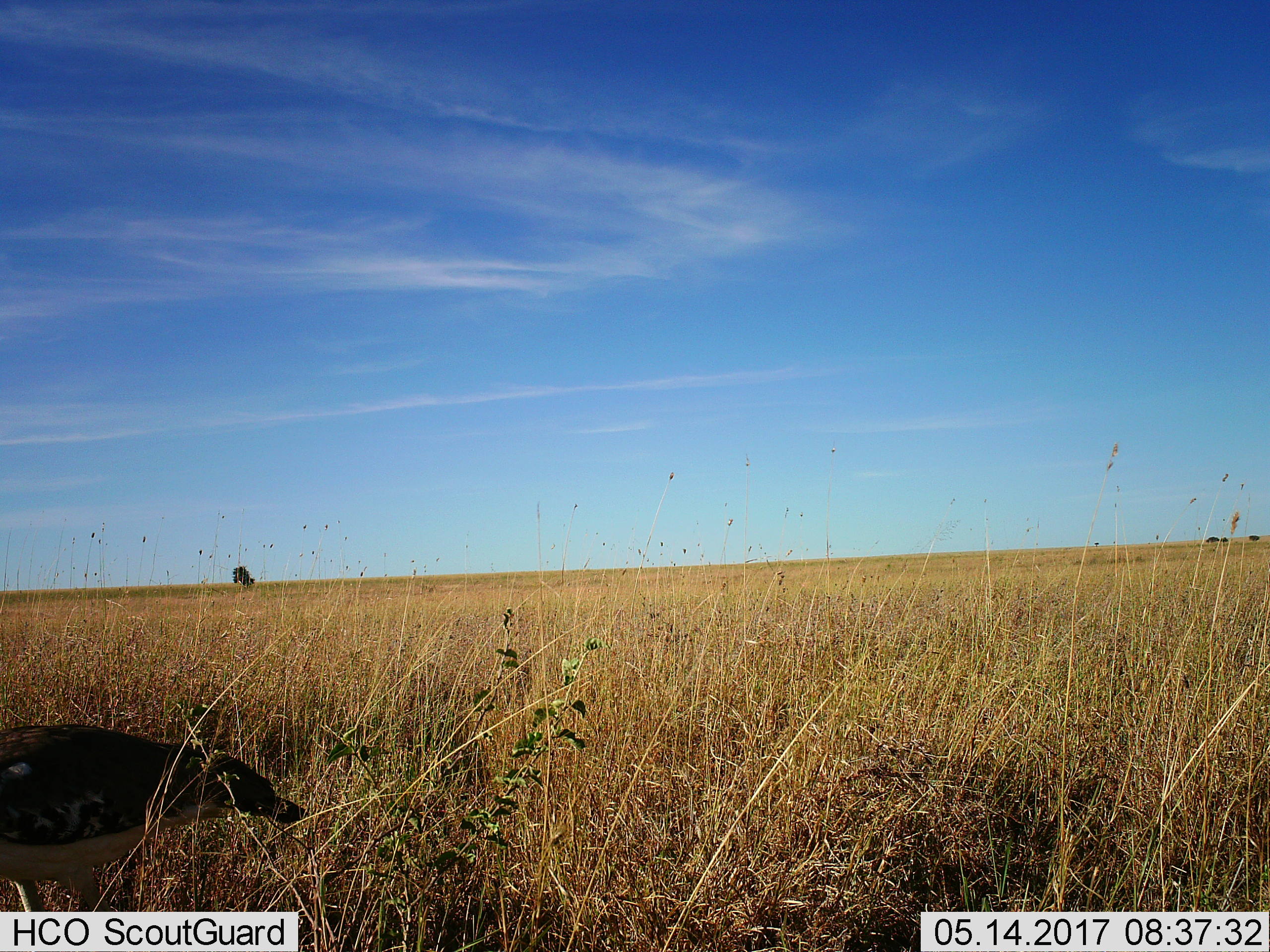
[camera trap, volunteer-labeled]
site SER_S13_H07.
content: unidentified animal